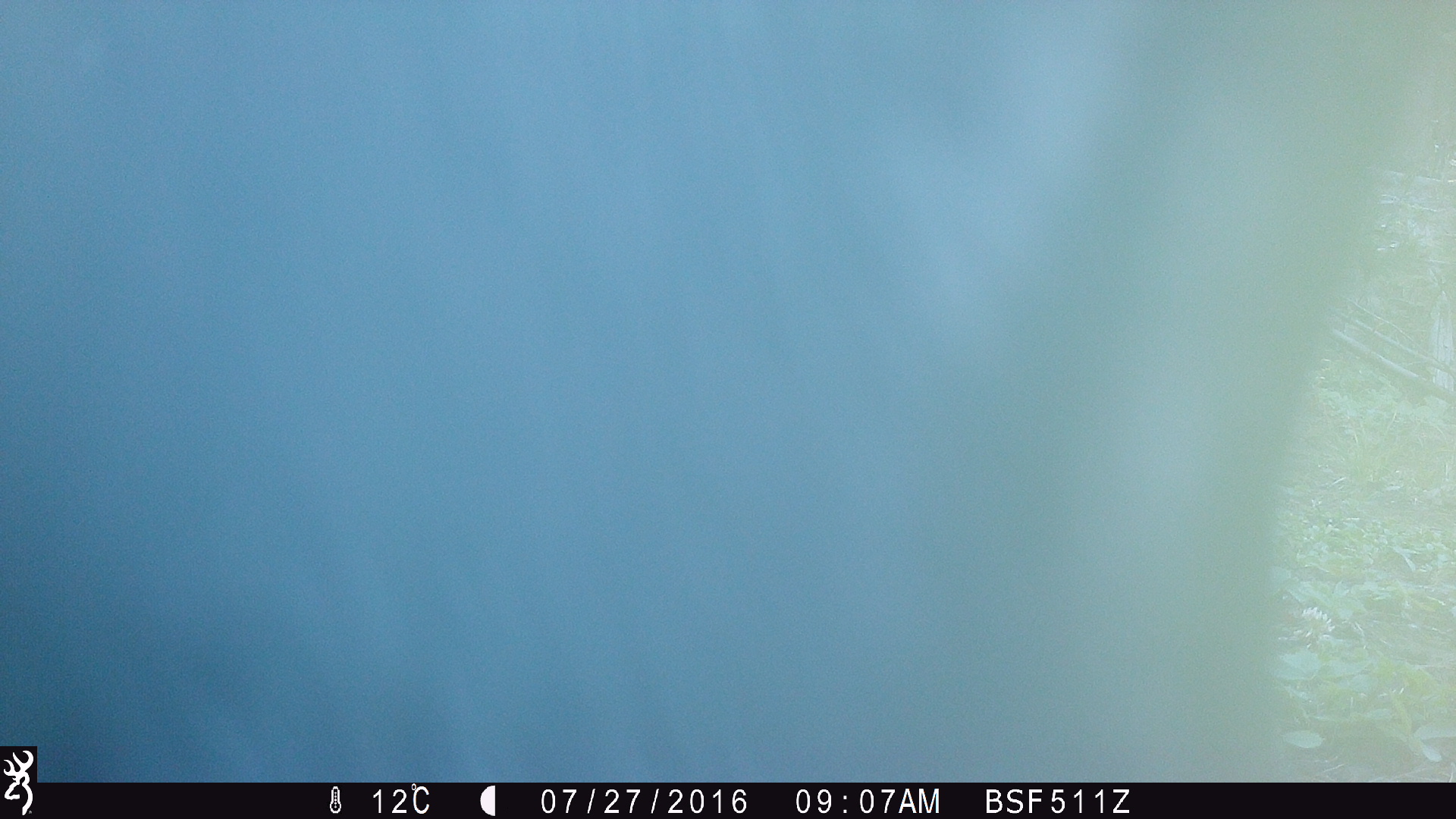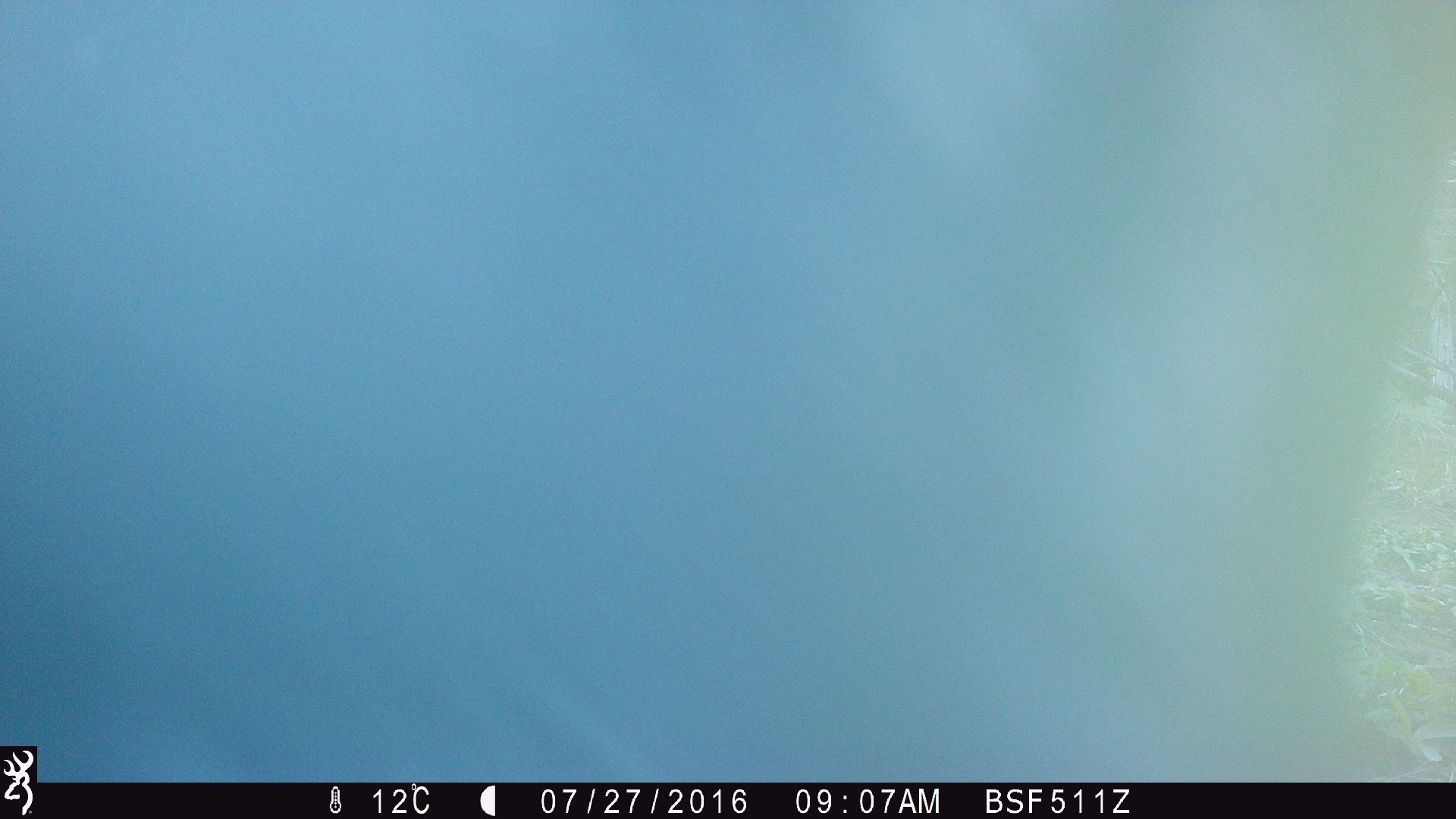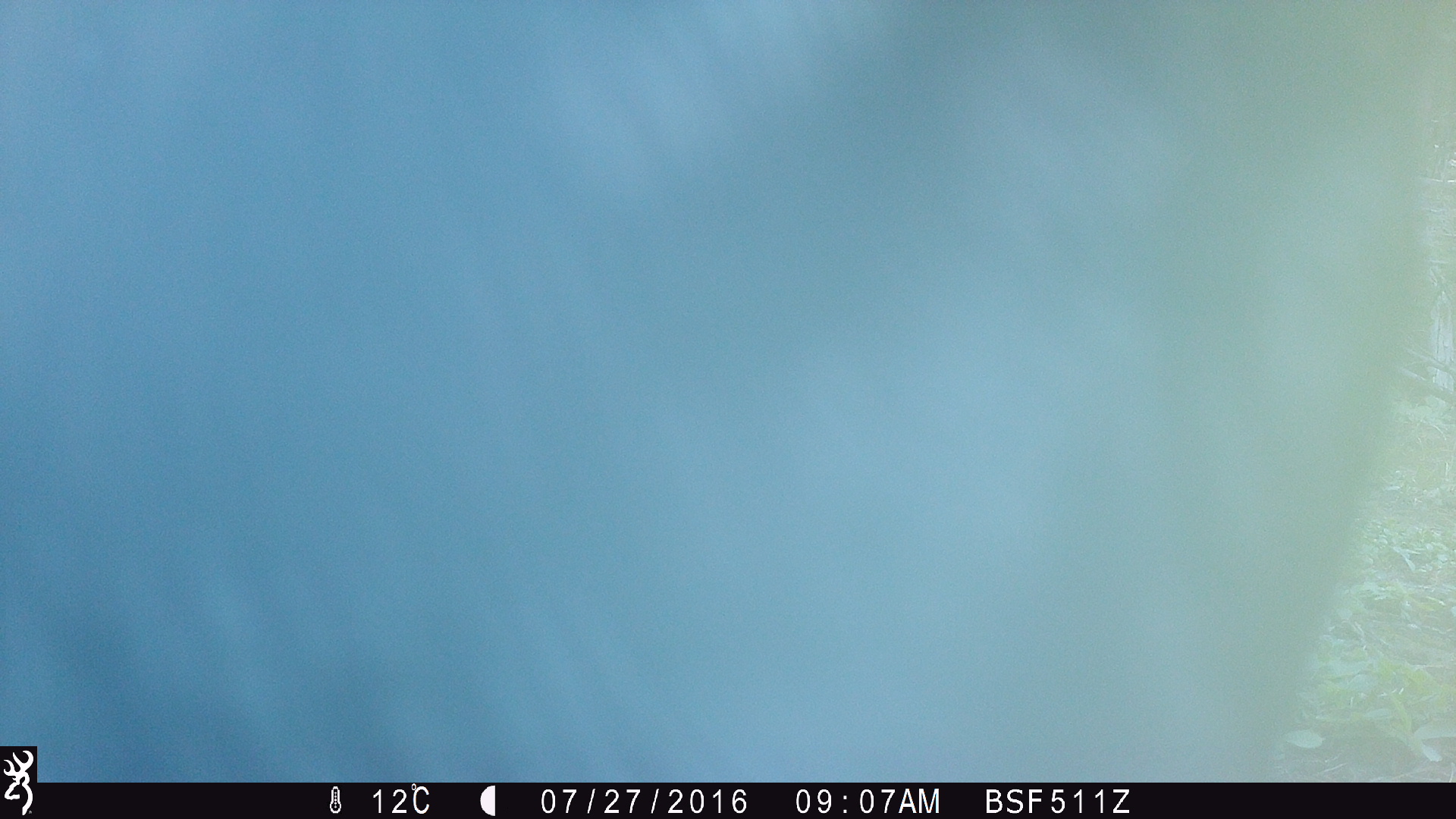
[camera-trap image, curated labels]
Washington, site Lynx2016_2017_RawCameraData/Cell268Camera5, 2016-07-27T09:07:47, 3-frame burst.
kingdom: Animalia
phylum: Chordata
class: Mammalia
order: Artiodactyla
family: Bovidae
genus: Bos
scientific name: Bos taurus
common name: domestic cattle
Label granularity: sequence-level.